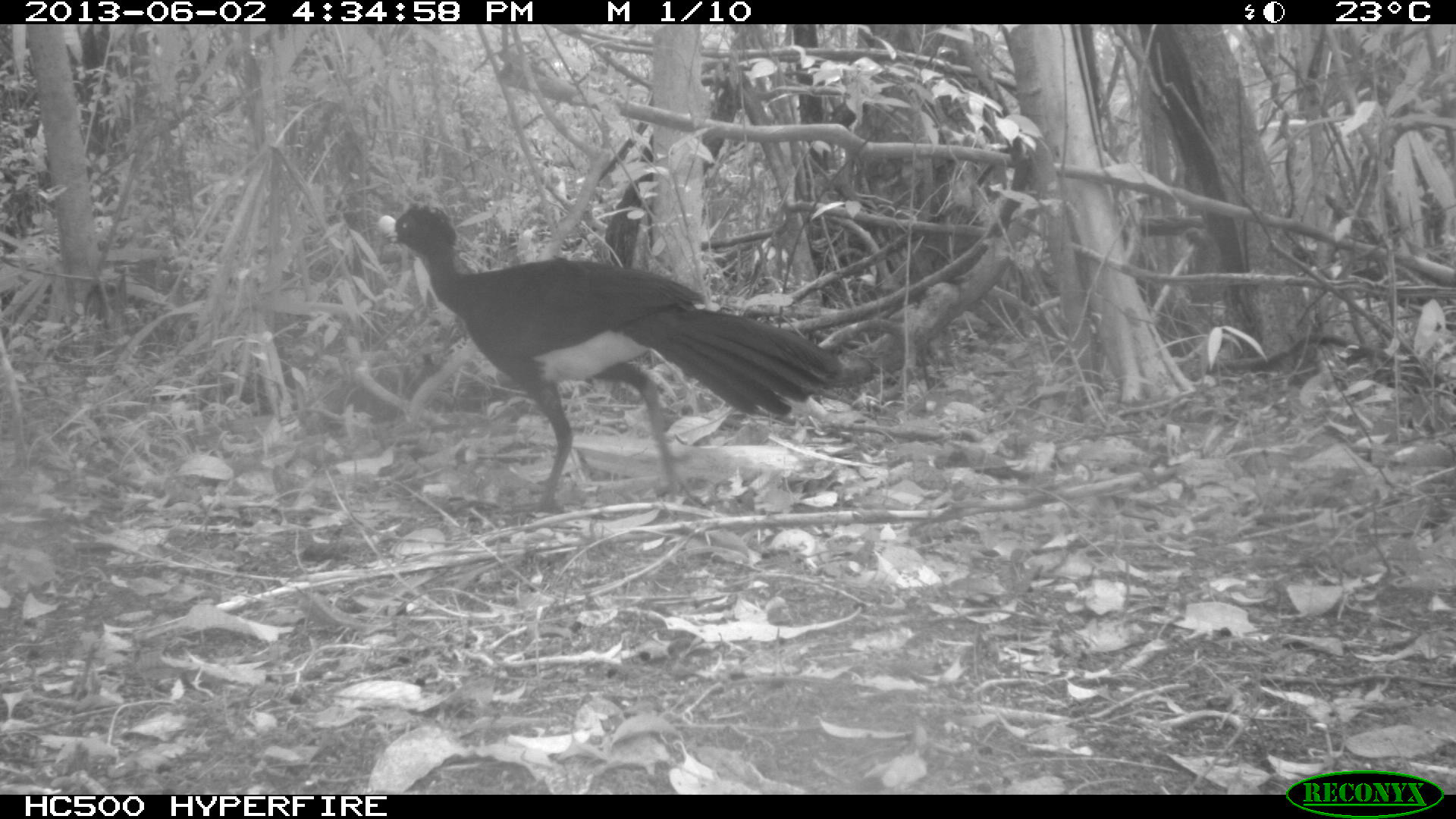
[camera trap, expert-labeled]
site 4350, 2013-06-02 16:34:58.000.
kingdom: Animalia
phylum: Chordata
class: Aves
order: Galliformes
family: Cracidae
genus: Crax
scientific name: Crax rubra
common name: great curassow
Crax rubra (great curassow), count 1, sex male.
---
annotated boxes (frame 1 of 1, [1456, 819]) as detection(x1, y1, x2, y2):
crax rubra: detection(375, 203, 845, 515)